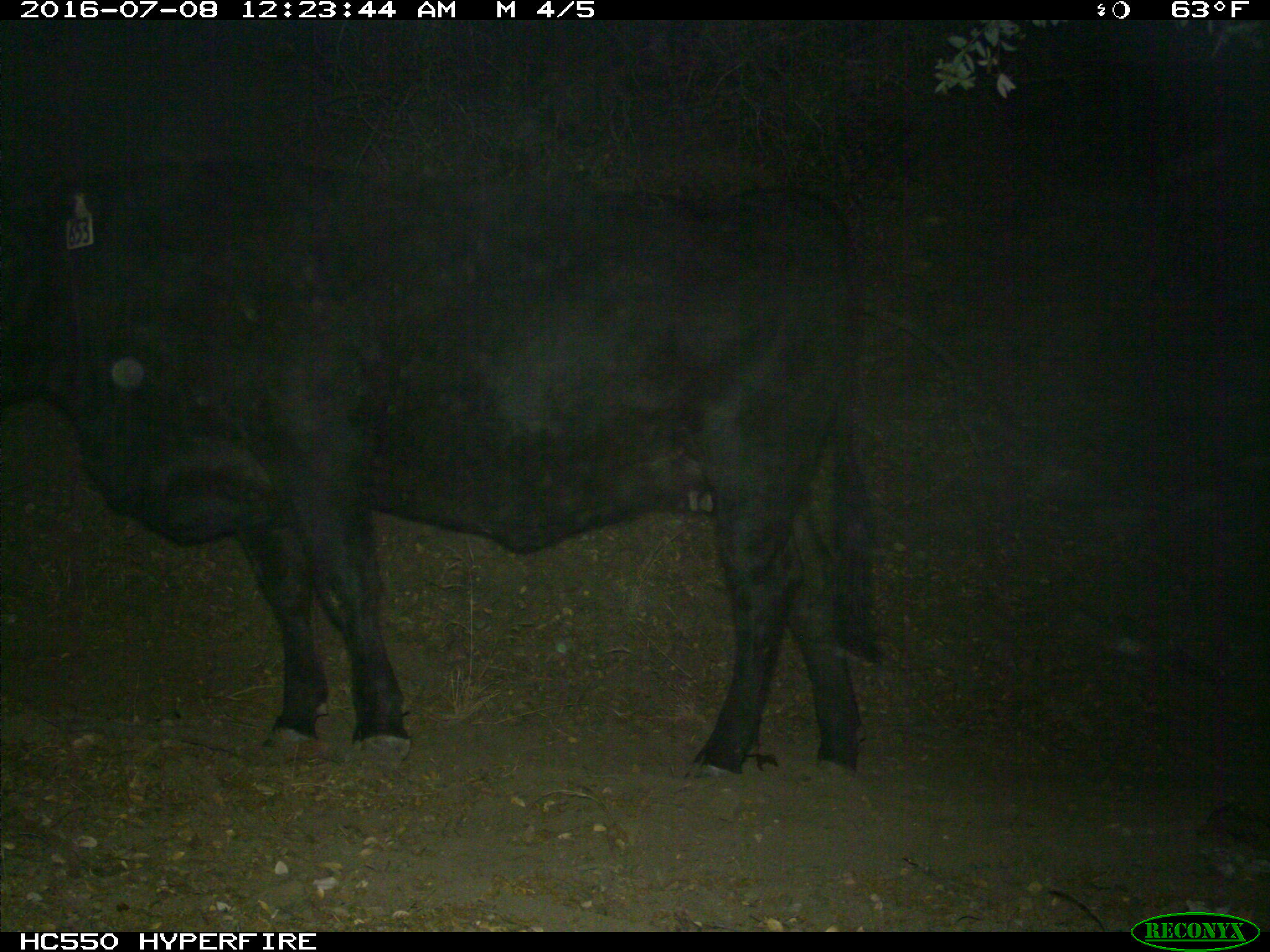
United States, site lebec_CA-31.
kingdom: Animalia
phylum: Chordata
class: Mammalia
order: Artiodactyla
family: Bovidae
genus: Bos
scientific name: Bos taurus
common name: domestic cow